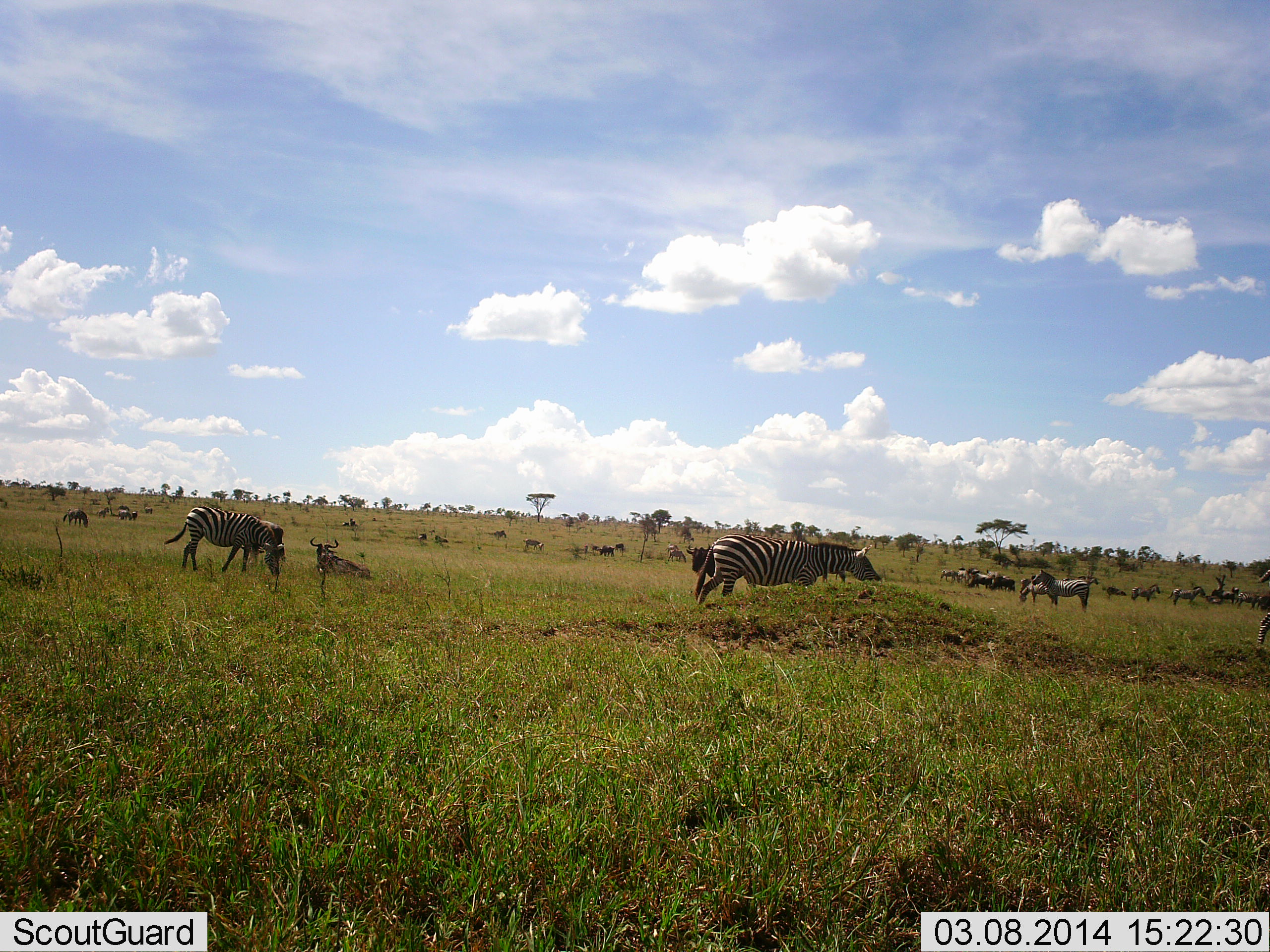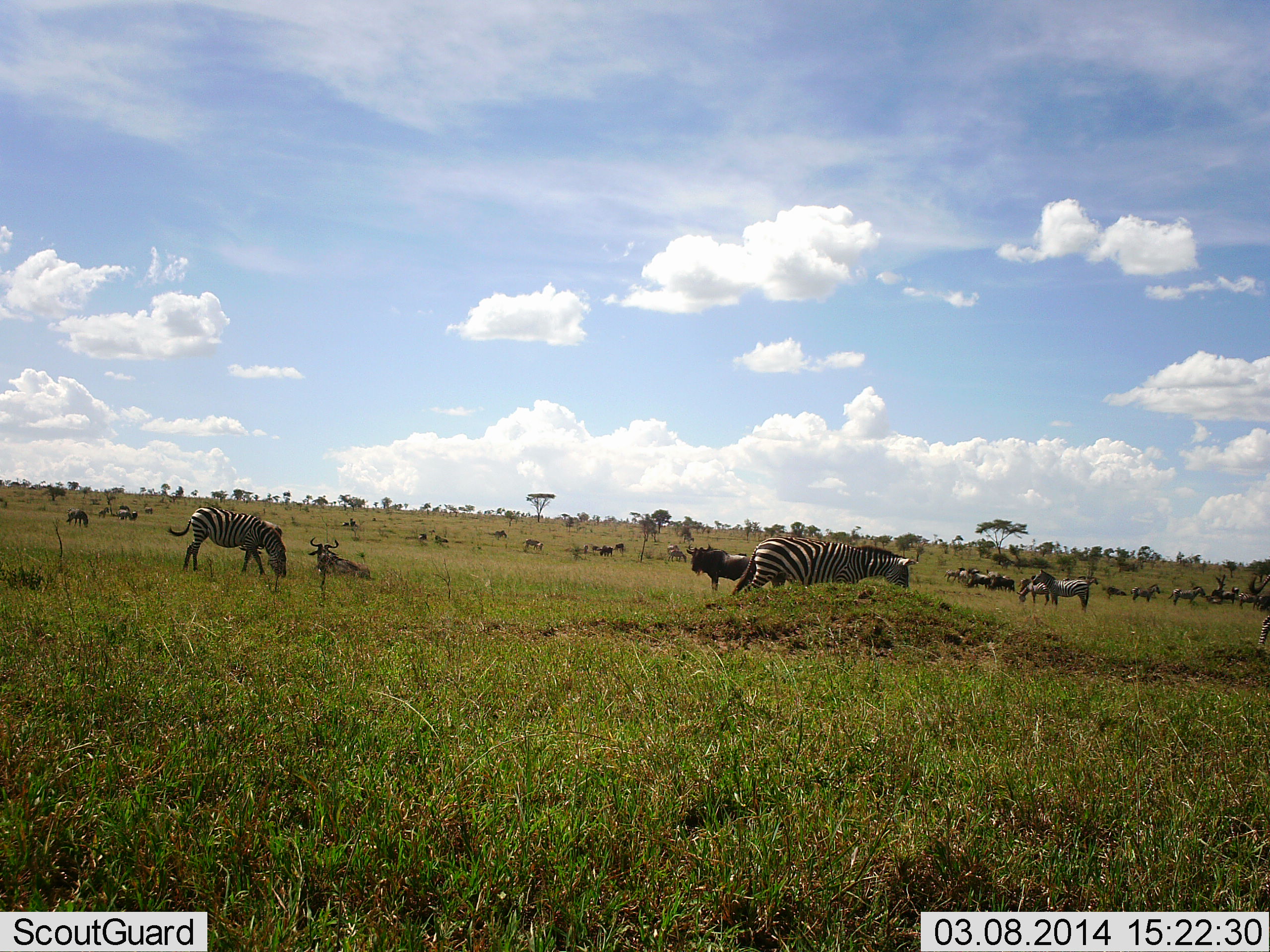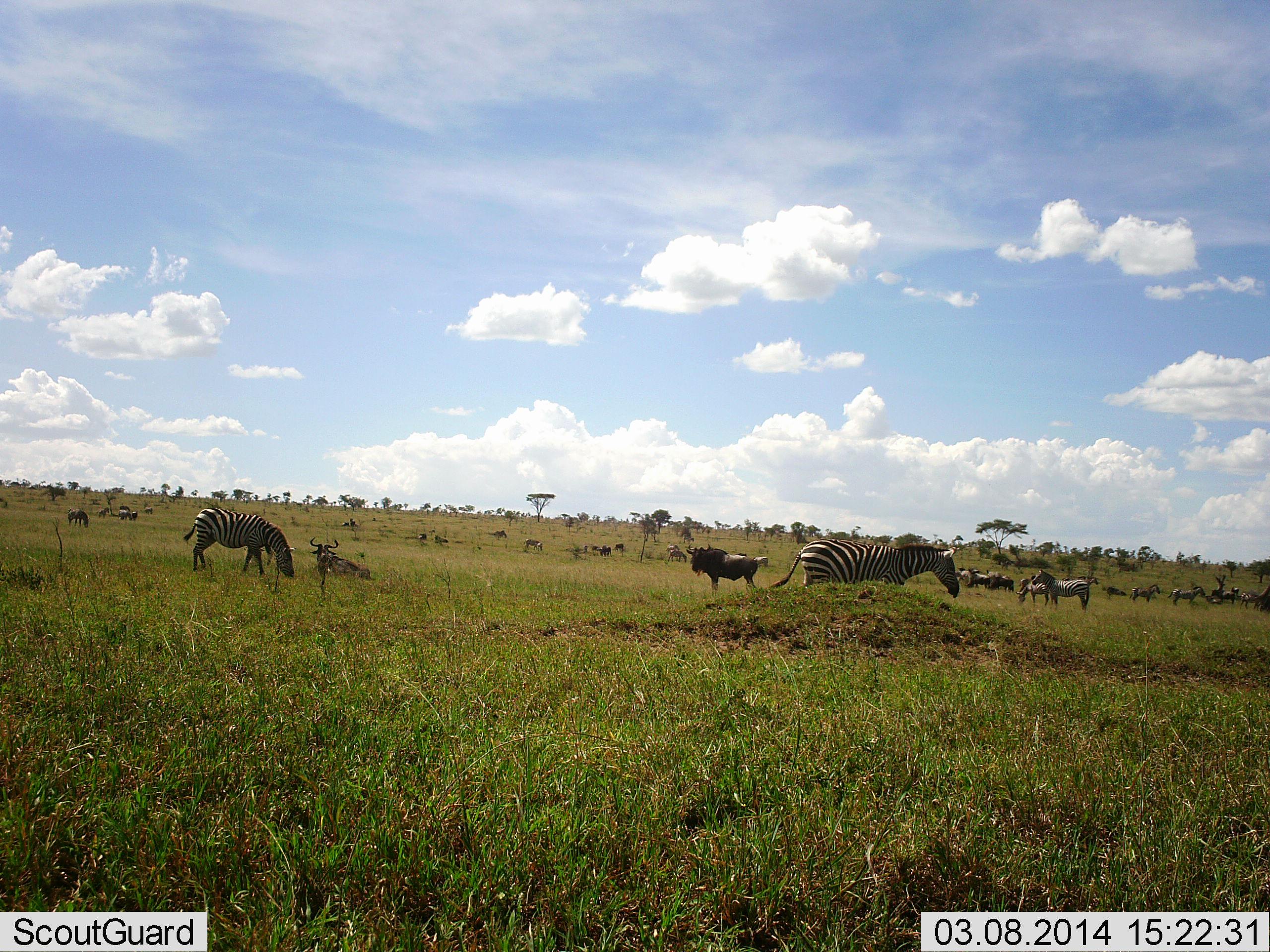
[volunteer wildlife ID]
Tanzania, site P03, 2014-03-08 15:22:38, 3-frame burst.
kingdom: Animalia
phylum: Chordata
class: Mammalia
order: Artiodactyla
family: Bovidae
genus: Connochaetes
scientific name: Connochaetes taurinus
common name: blue wildebeest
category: wildebeest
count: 11-50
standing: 90%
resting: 40%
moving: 10%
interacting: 0%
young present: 0%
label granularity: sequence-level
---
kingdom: Animalia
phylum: Chordata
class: Mammalia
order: Perissodactyla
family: Equidae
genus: Equus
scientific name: Equus quagga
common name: plains zebra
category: zebra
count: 4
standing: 45%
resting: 9%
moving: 55%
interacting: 0%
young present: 0%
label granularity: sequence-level